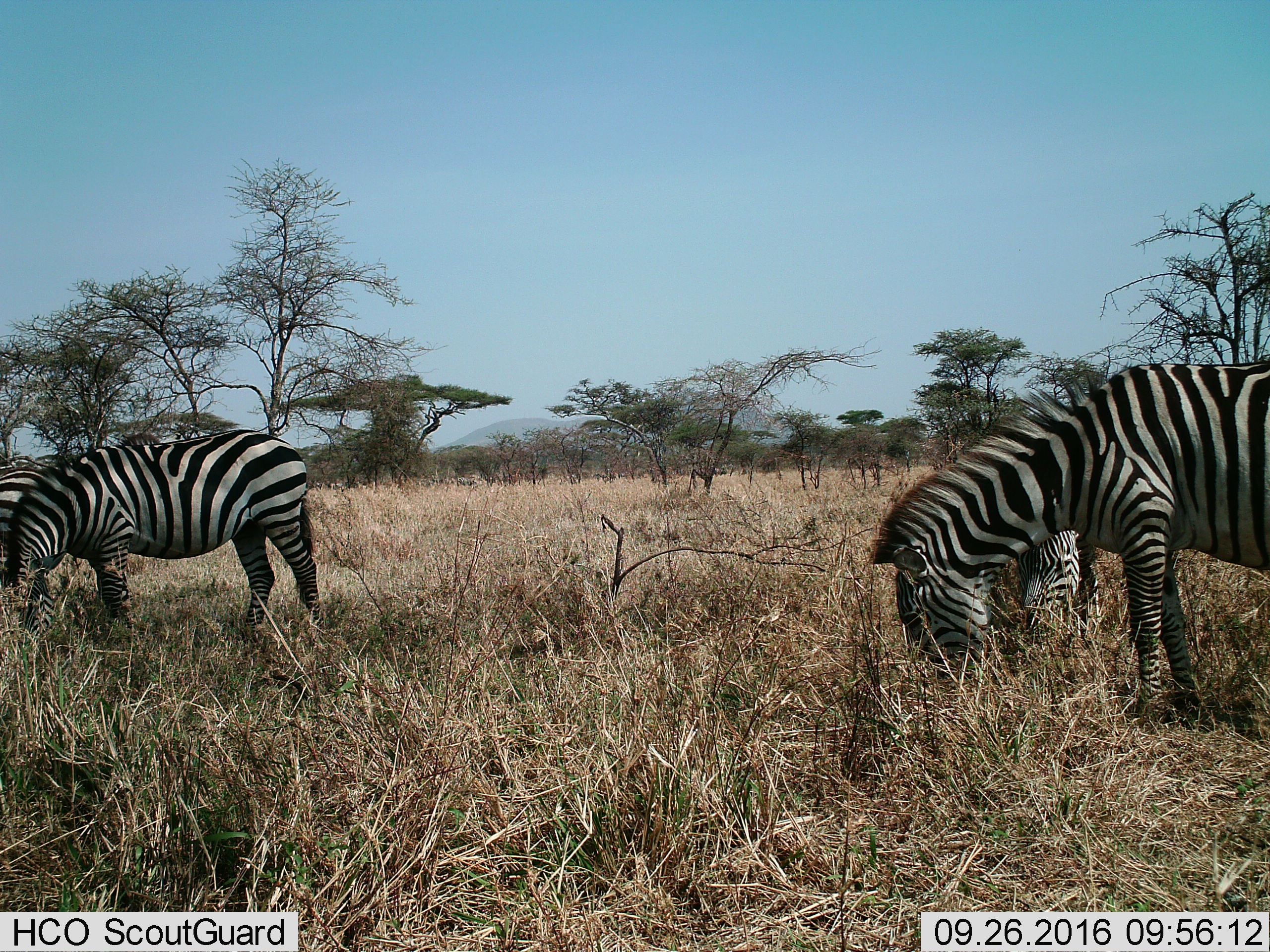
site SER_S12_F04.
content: unidentified animal